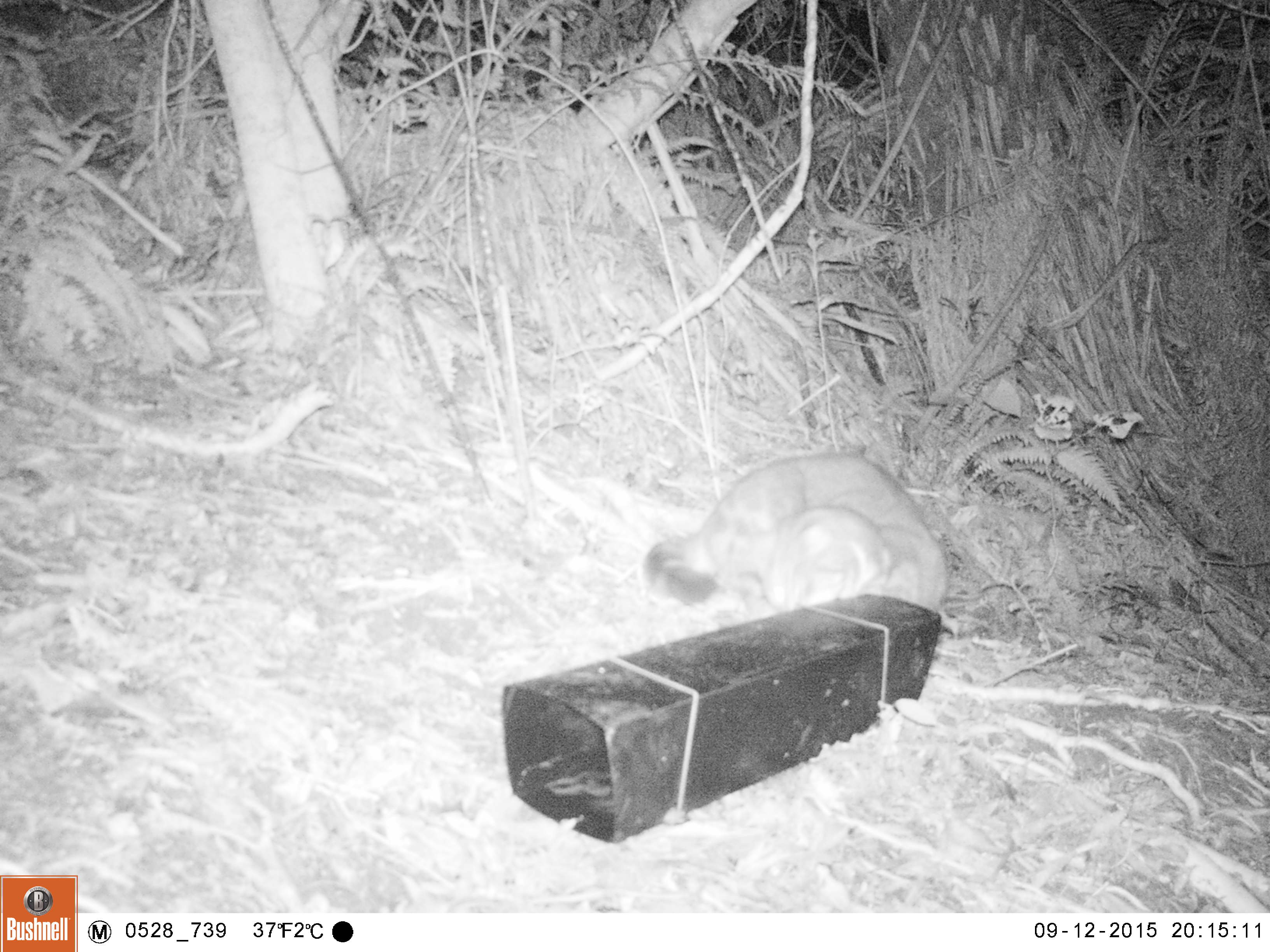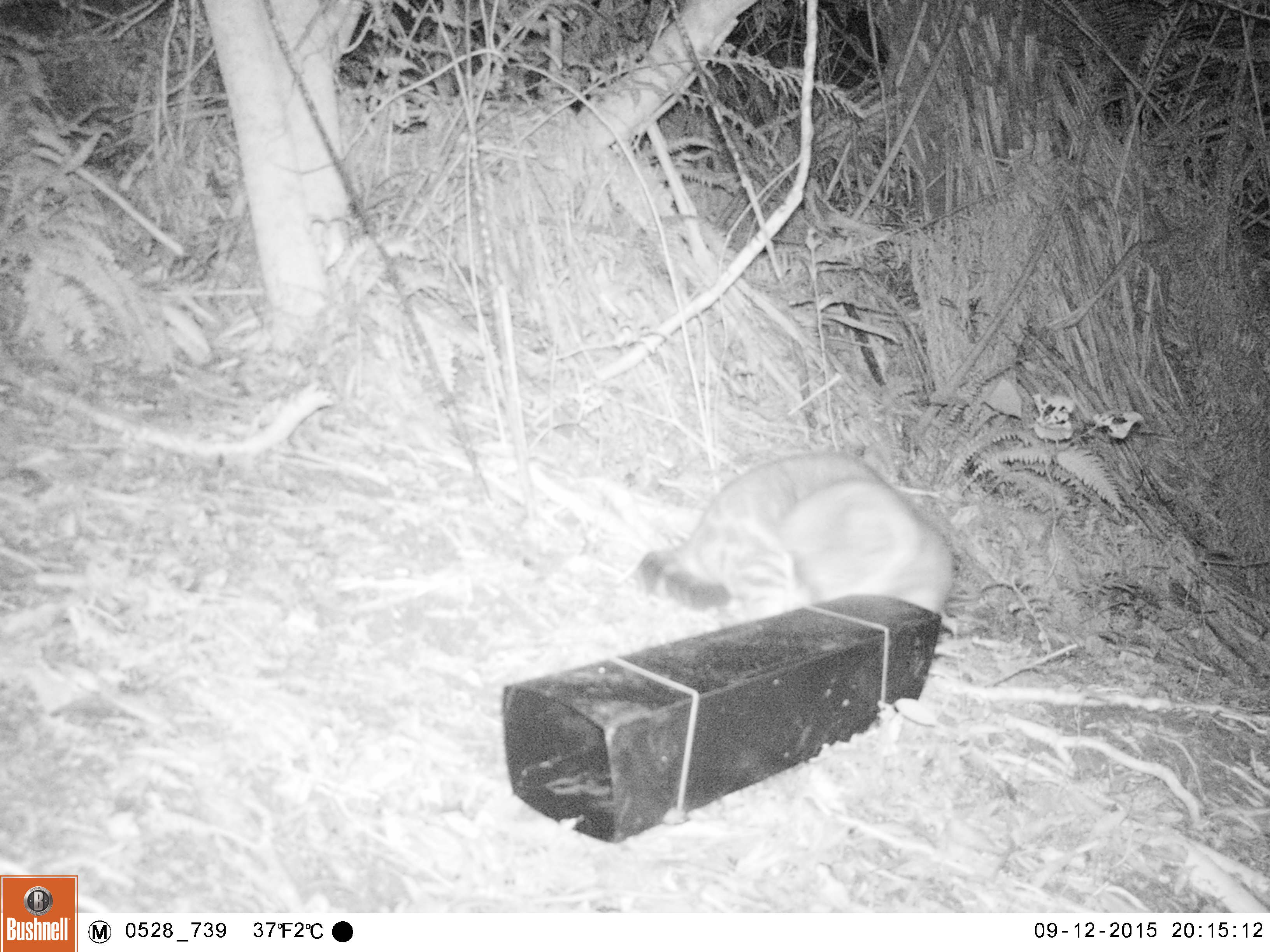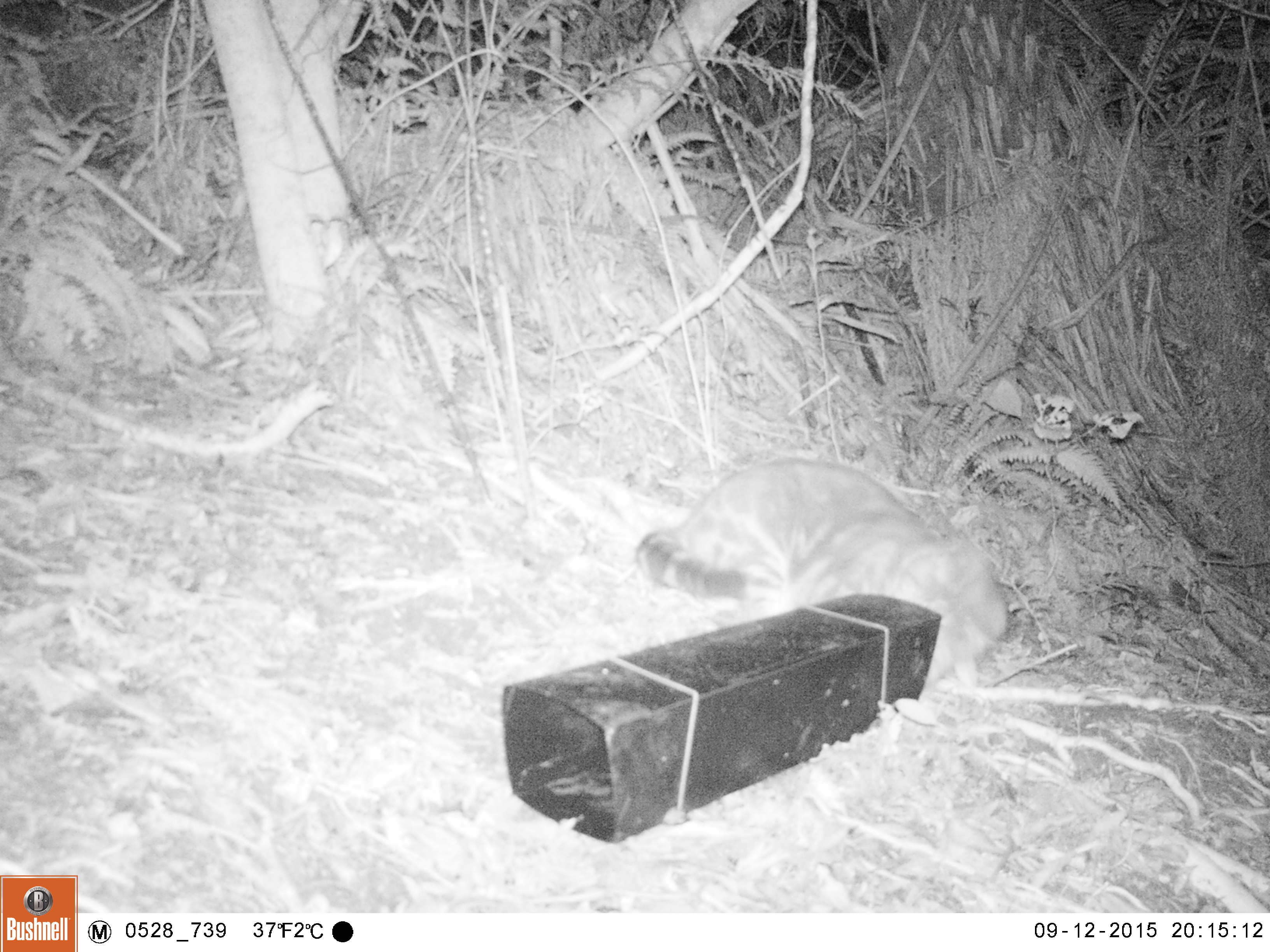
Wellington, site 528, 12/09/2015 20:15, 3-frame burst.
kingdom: Animalia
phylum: Chordata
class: Mammalia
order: Carnivora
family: Felidae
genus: Felis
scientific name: Felis catus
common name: cat